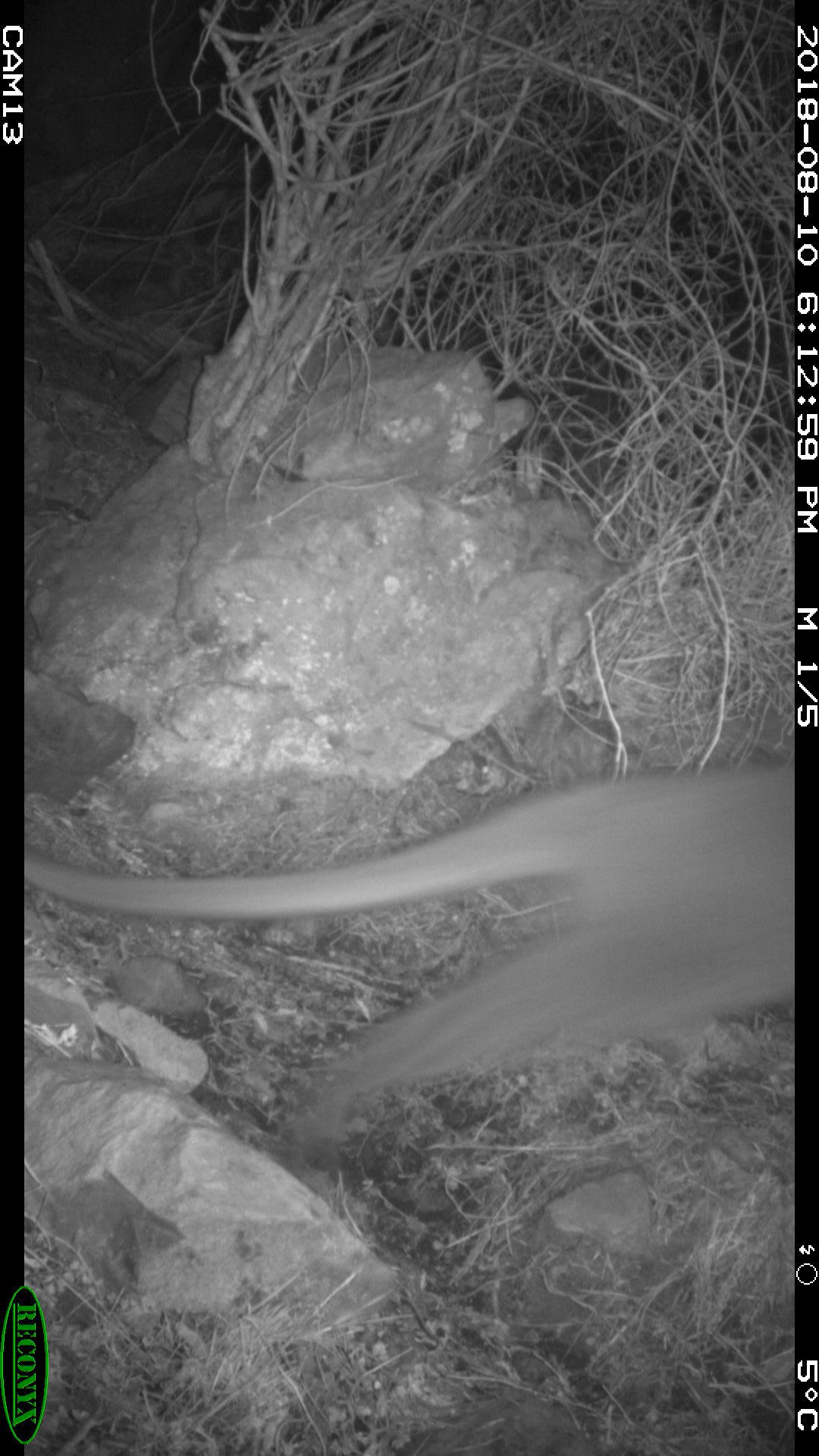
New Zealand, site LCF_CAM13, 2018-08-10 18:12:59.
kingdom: Animalia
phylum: Chordata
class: Mammalia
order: Diprotodontia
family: Macropodidae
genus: Notamacropus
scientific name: Notamacropus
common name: wallaby